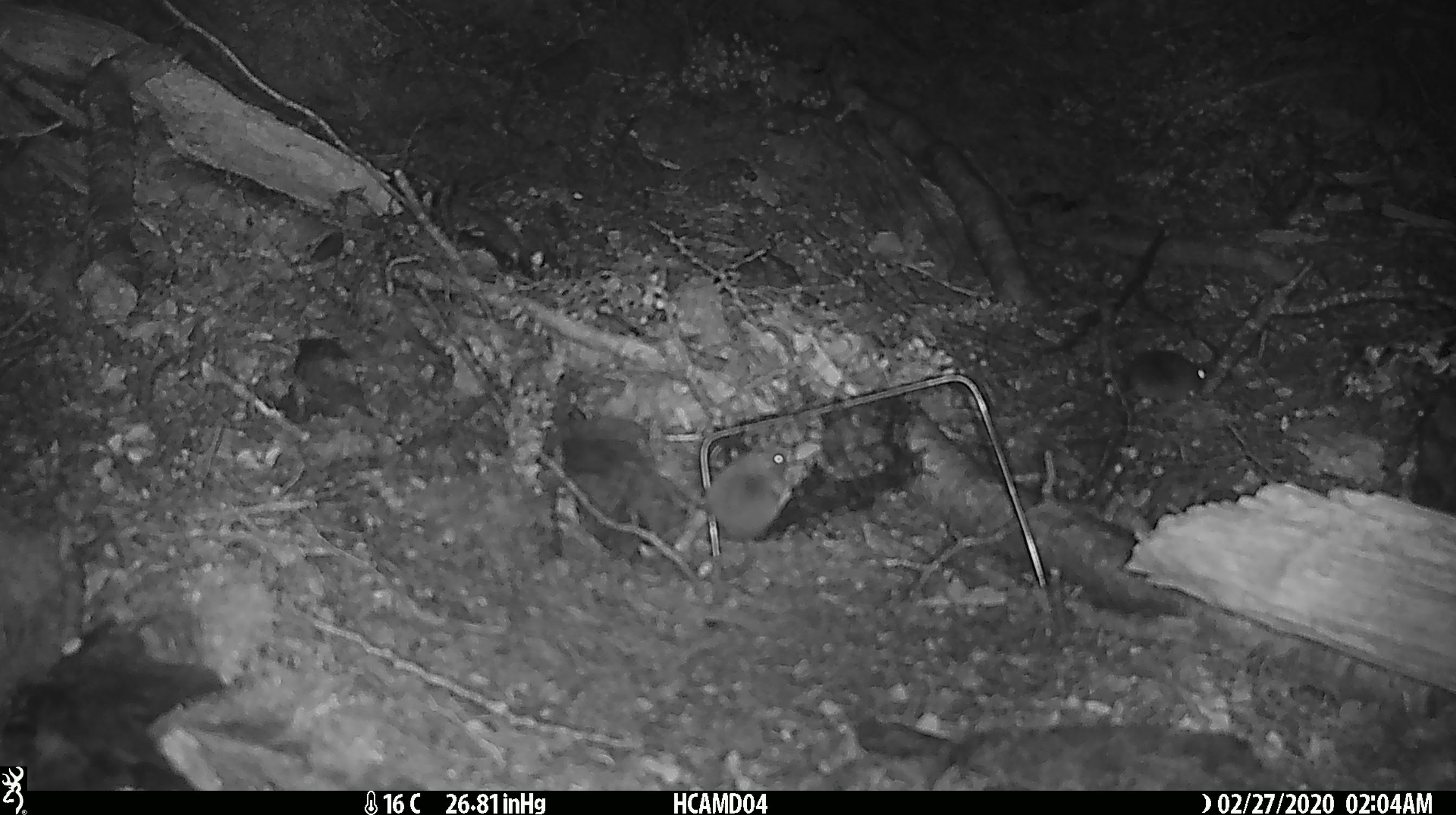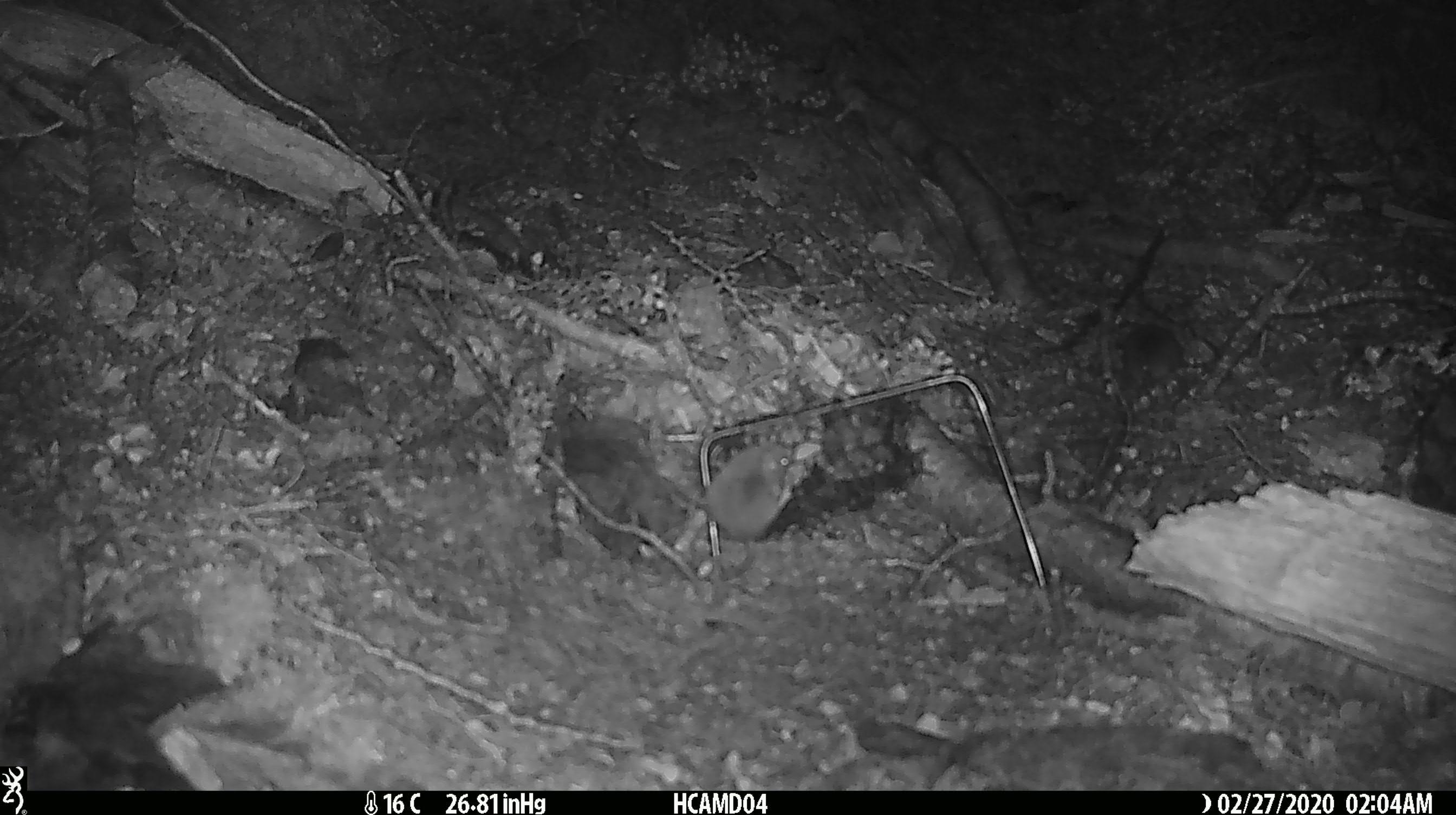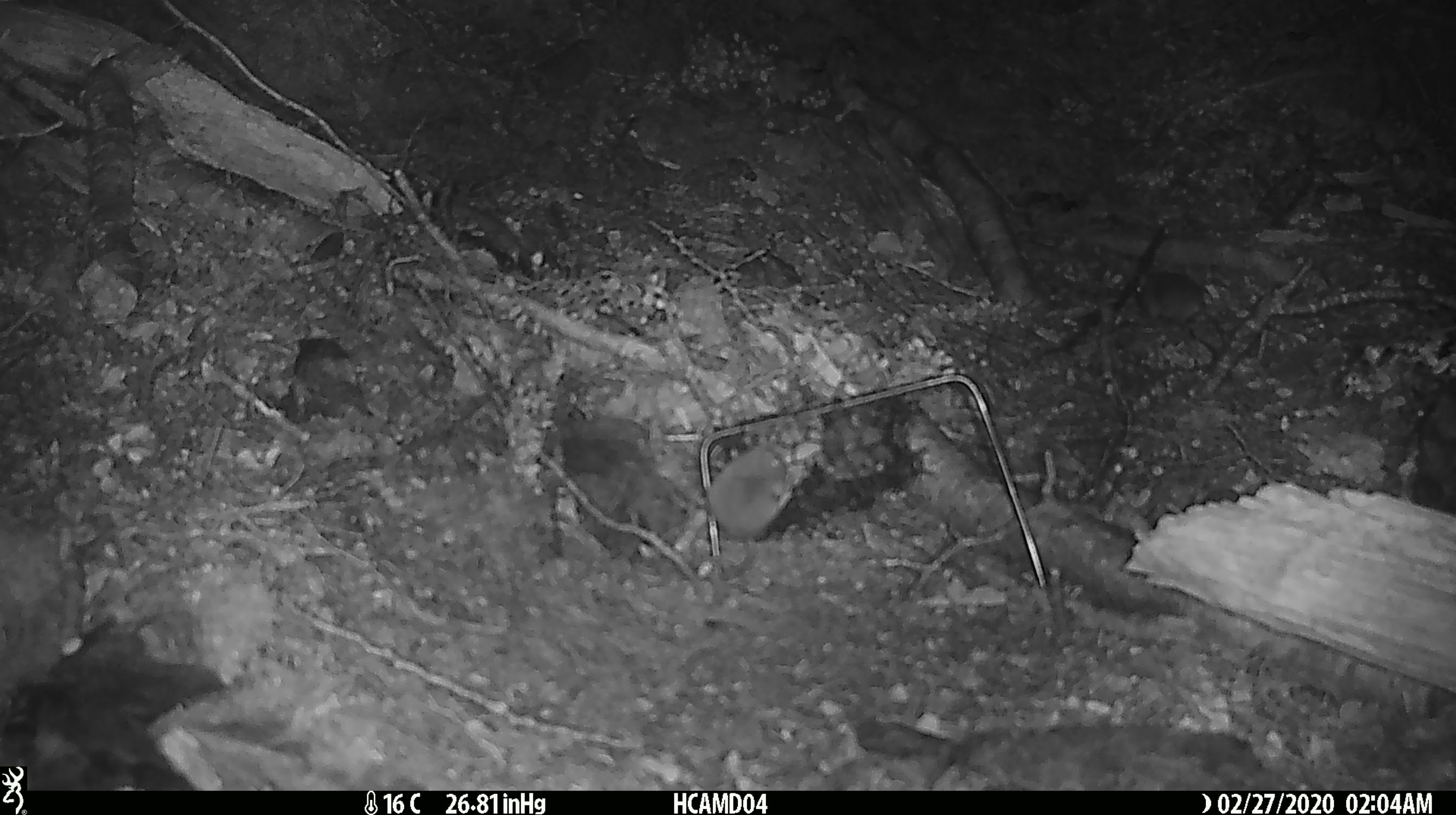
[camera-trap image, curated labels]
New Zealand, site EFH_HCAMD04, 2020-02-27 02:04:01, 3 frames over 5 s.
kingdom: Animalia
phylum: Chordata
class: Mammalia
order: Rodentia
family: Muridae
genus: Mus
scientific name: Mus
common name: mouse